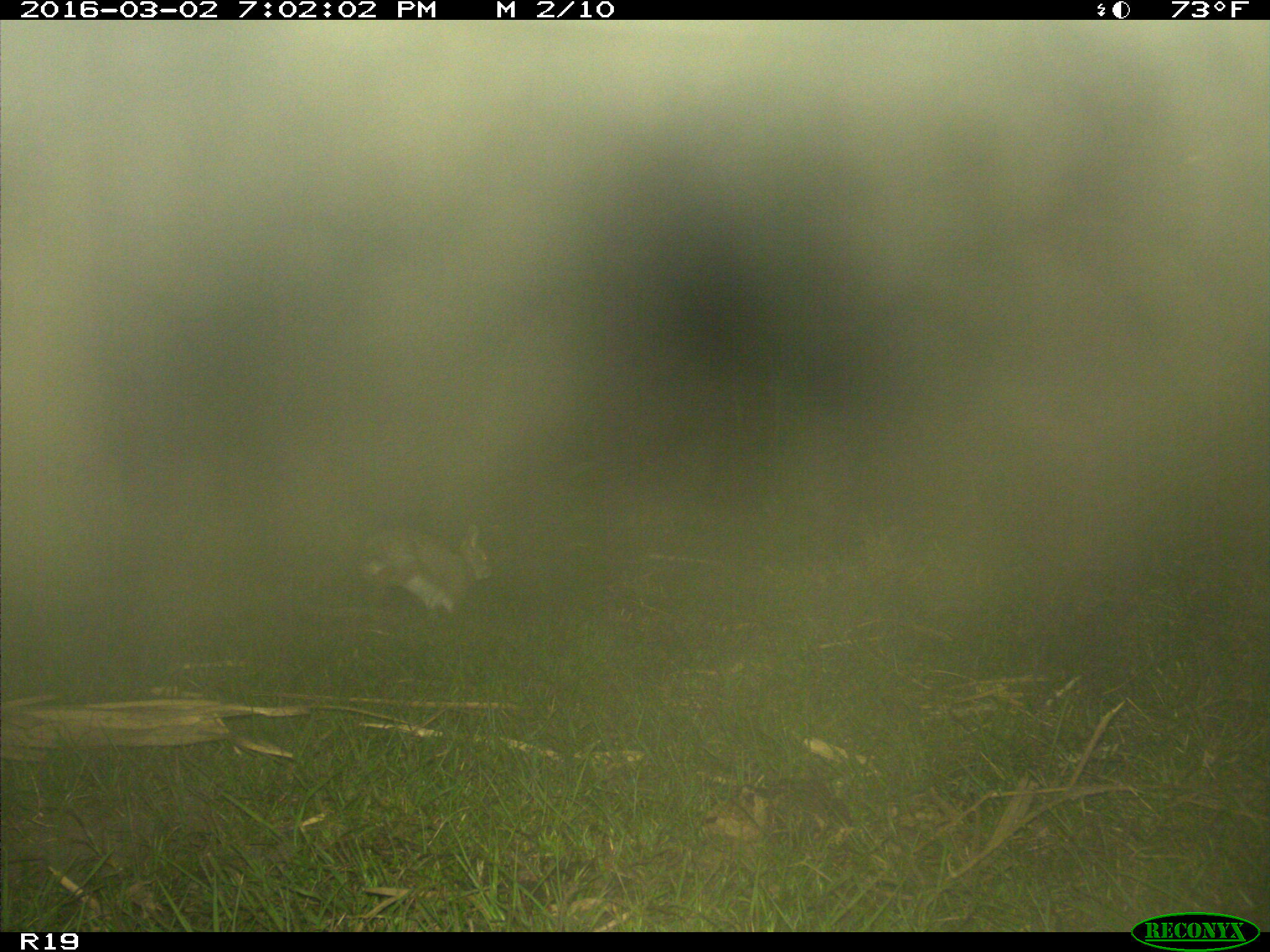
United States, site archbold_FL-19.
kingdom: Animalia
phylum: Chordata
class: Mammalia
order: Lagomorpha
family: Leporidae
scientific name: Leporidae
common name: rabbits and hares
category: unidentified rabbit